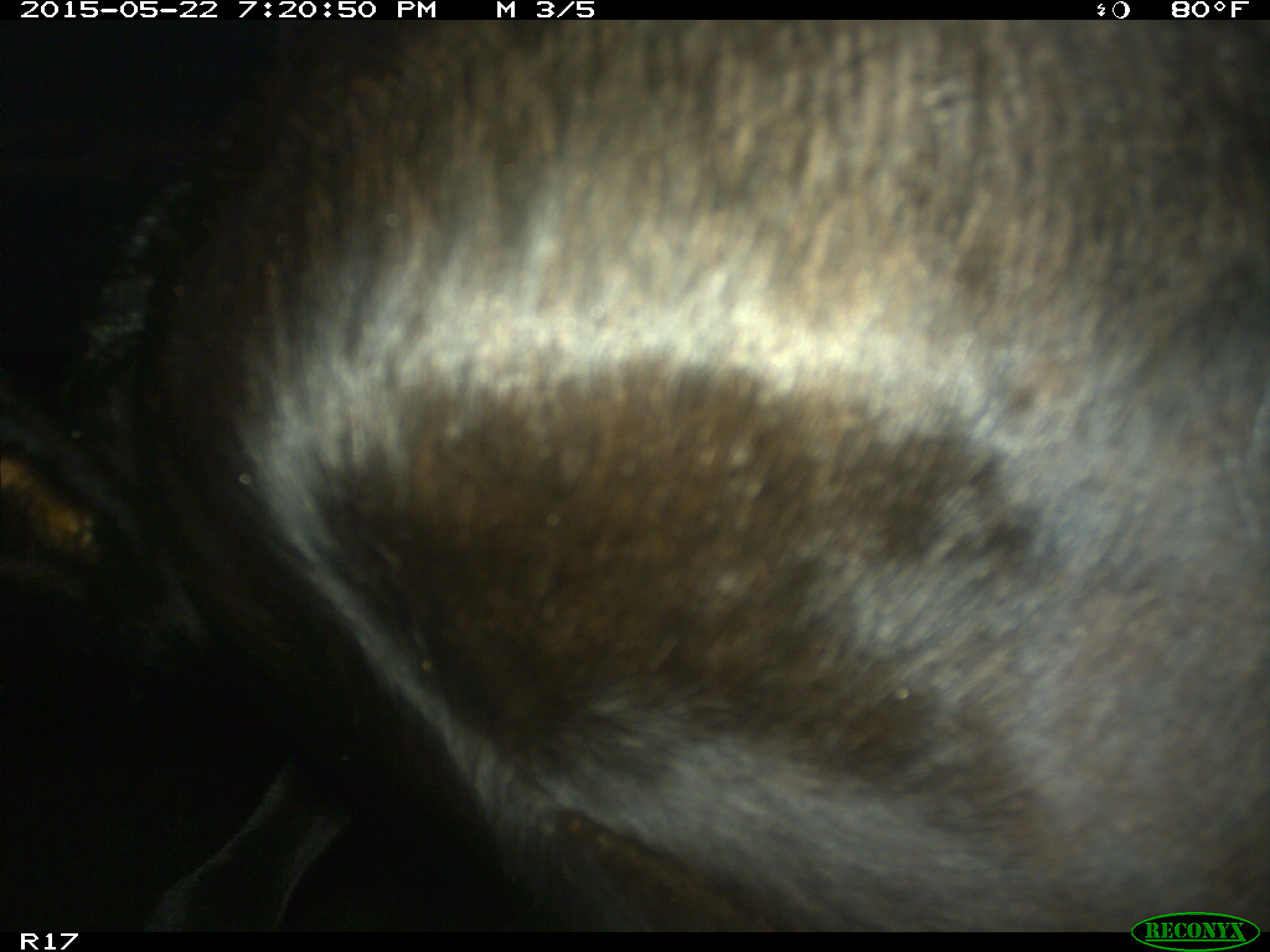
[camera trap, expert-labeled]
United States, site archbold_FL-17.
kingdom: Animalia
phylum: Chordata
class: Mammalia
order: Artiodactyla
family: Bovidae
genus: Bos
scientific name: Bos taurus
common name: domestic cow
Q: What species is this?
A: Bos taurus (domestic cow).